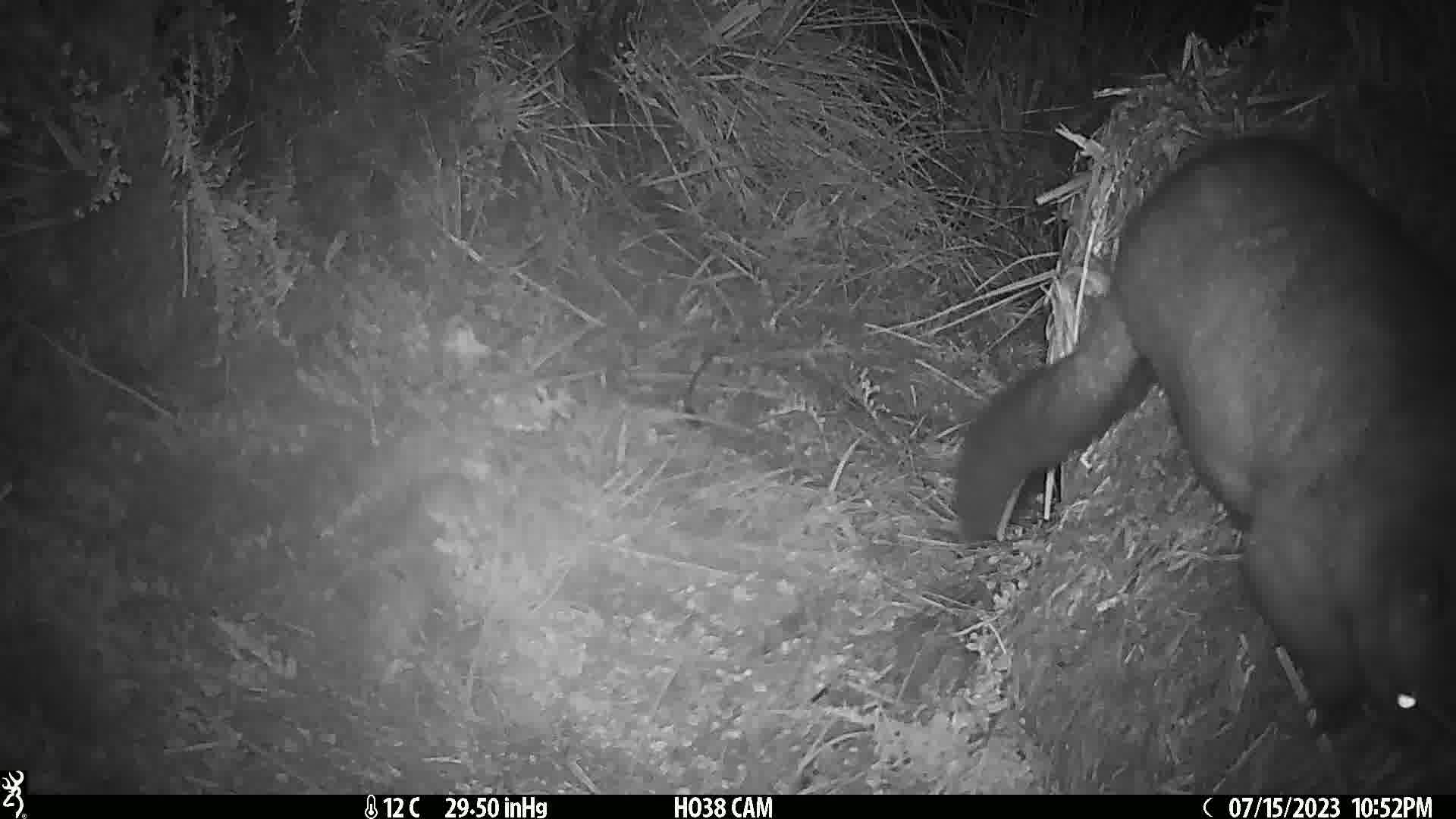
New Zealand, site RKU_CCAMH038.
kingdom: Animalia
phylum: Chordata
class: Mammalia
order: Diprotodontia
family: Phalangeridae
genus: Trichosurus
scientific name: Trichosurus vulpecula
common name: common brushtail possum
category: possum